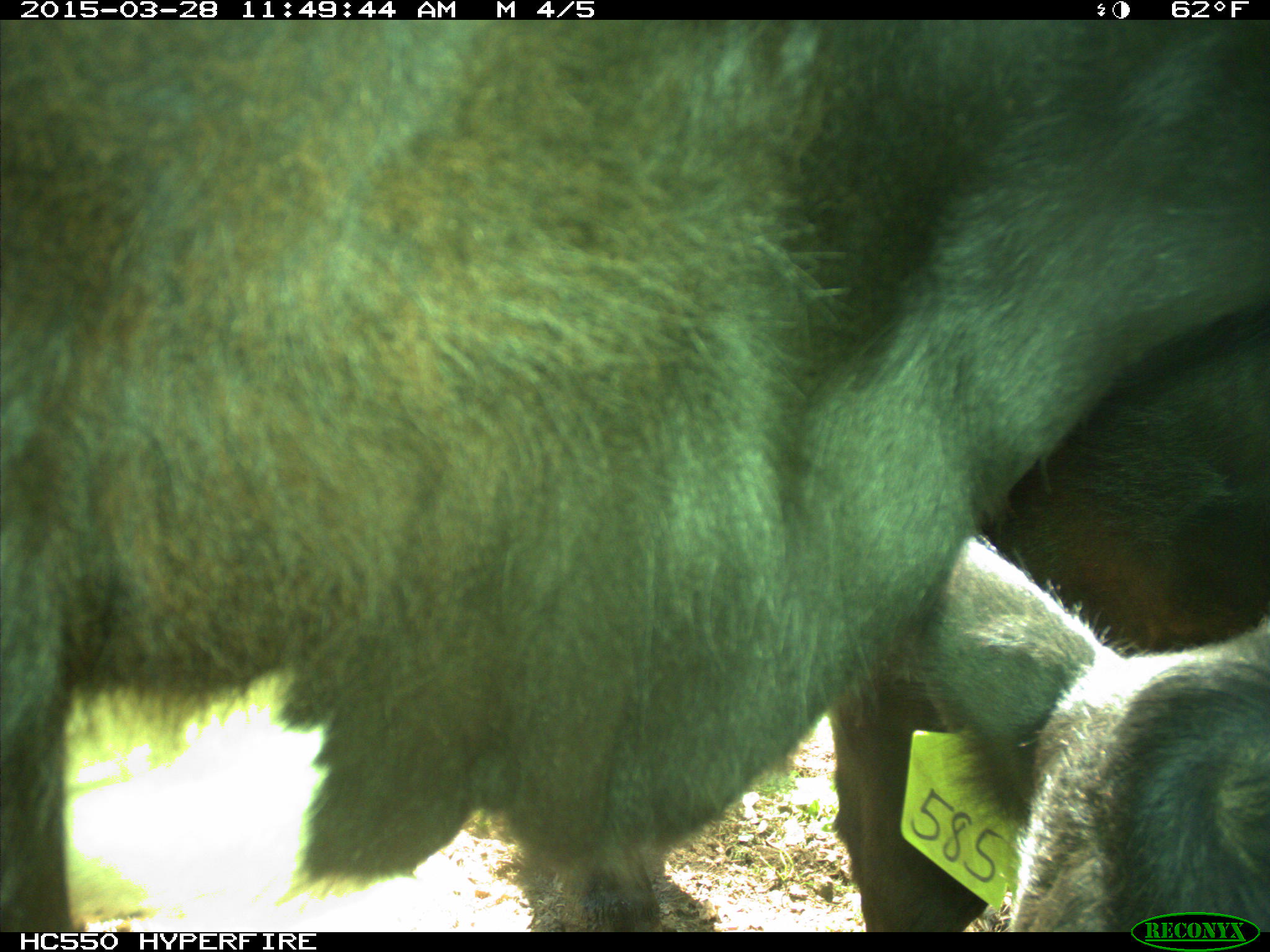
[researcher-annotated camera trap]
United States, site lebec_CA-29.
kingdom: Animalia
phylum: Chordata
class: Mammalia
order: Artiodactyla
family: Bovidae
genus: Bos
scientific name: Bos taurus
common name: domestic cow